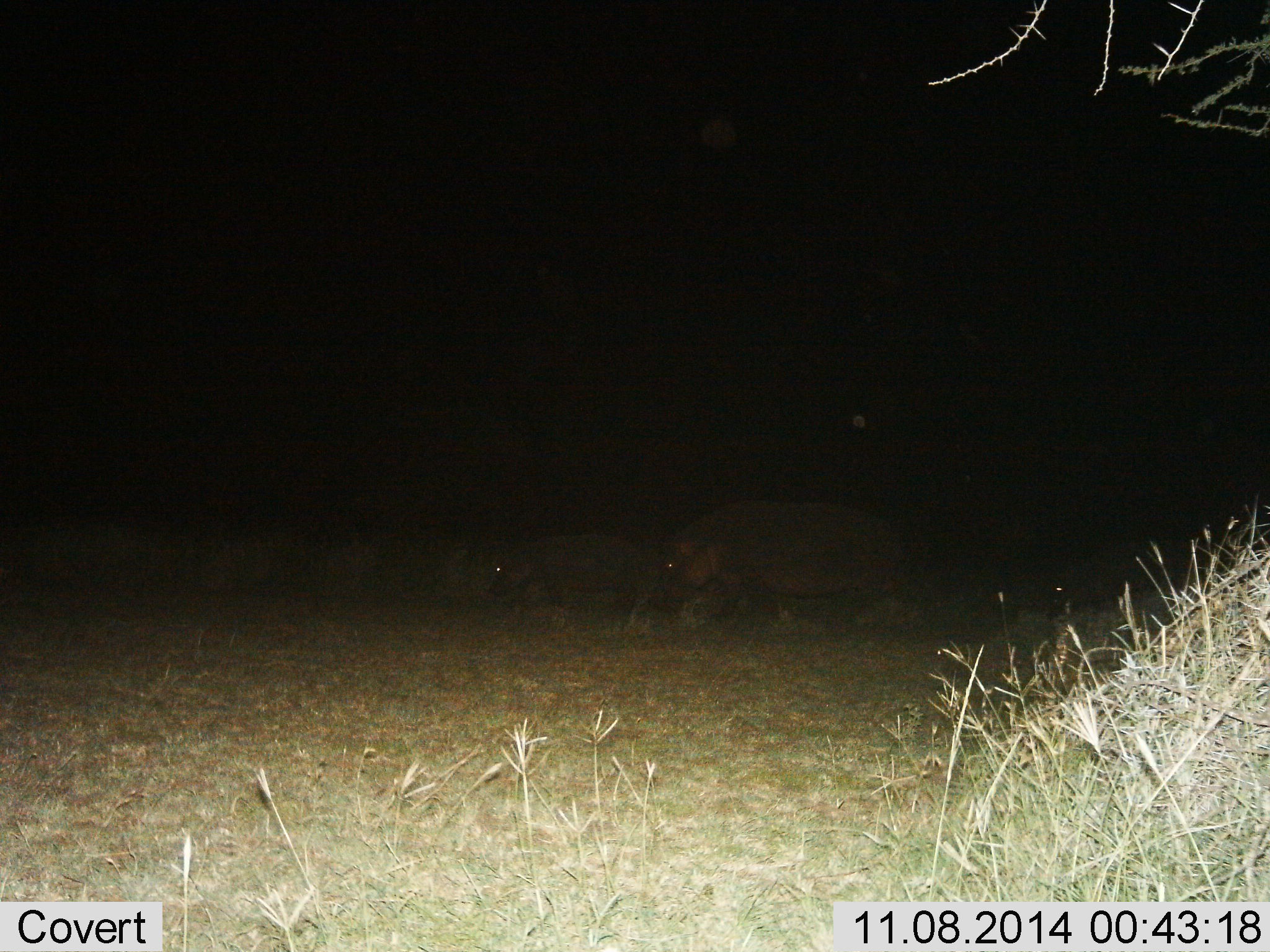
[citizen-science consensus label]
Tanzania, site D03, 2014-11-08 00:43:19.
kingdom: Animalia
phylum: Chordata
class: Mammalia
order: Artiodactyla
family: Hippopotamidae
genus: Hippopotamus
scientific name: Hippopotamus amphibius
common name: hippopotamus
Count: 2.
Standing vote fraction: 0%.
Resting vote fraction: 0%.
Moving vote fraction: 80%.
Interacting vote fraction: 0%.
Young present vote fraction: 40%.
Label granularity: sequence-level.